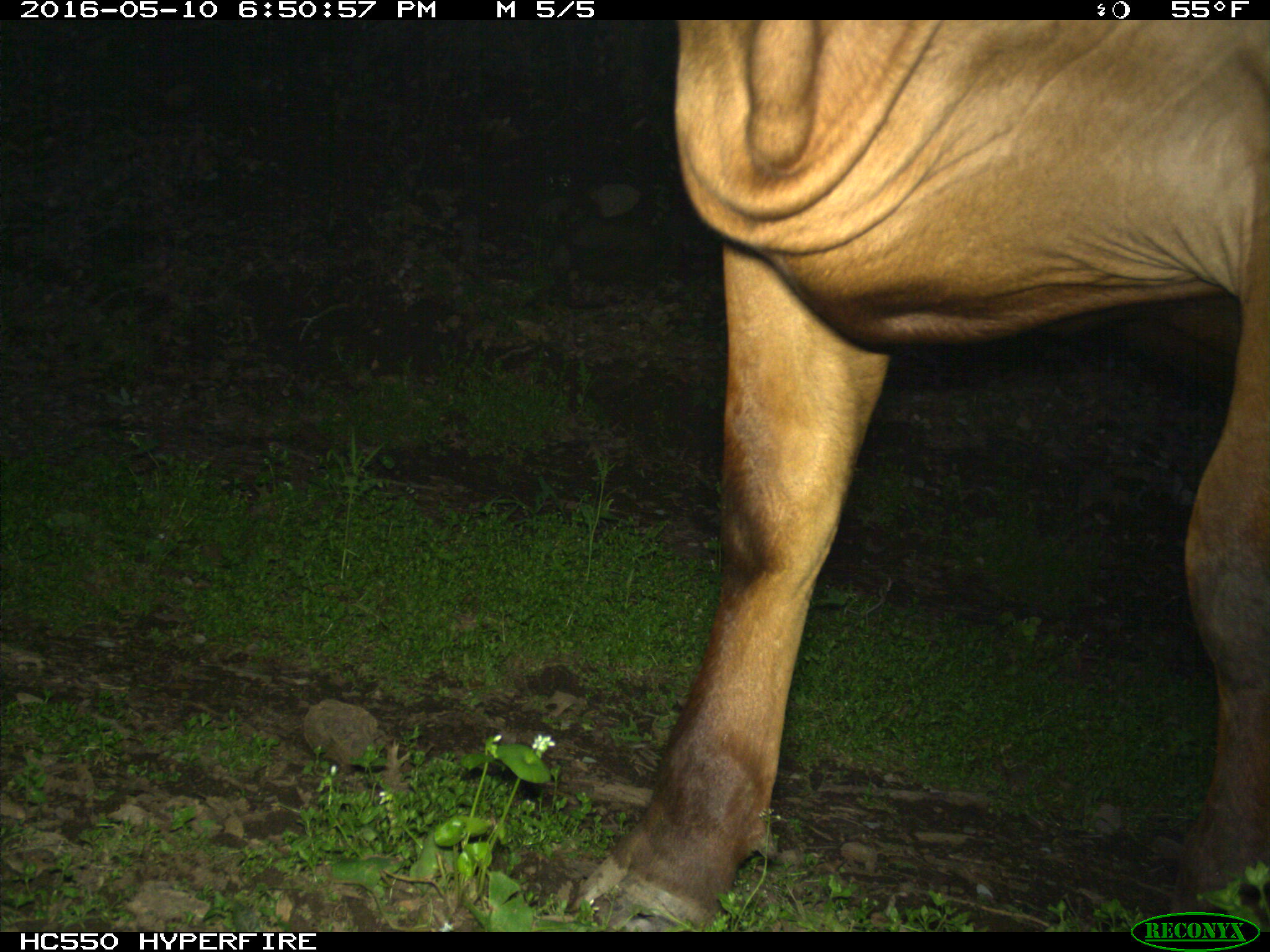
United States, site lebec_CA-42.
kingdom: Animalia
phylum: Chordata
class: Mammalia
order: Artiodactyla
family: Bovidae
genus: Bos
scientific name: Bos taurus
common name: domestic cow